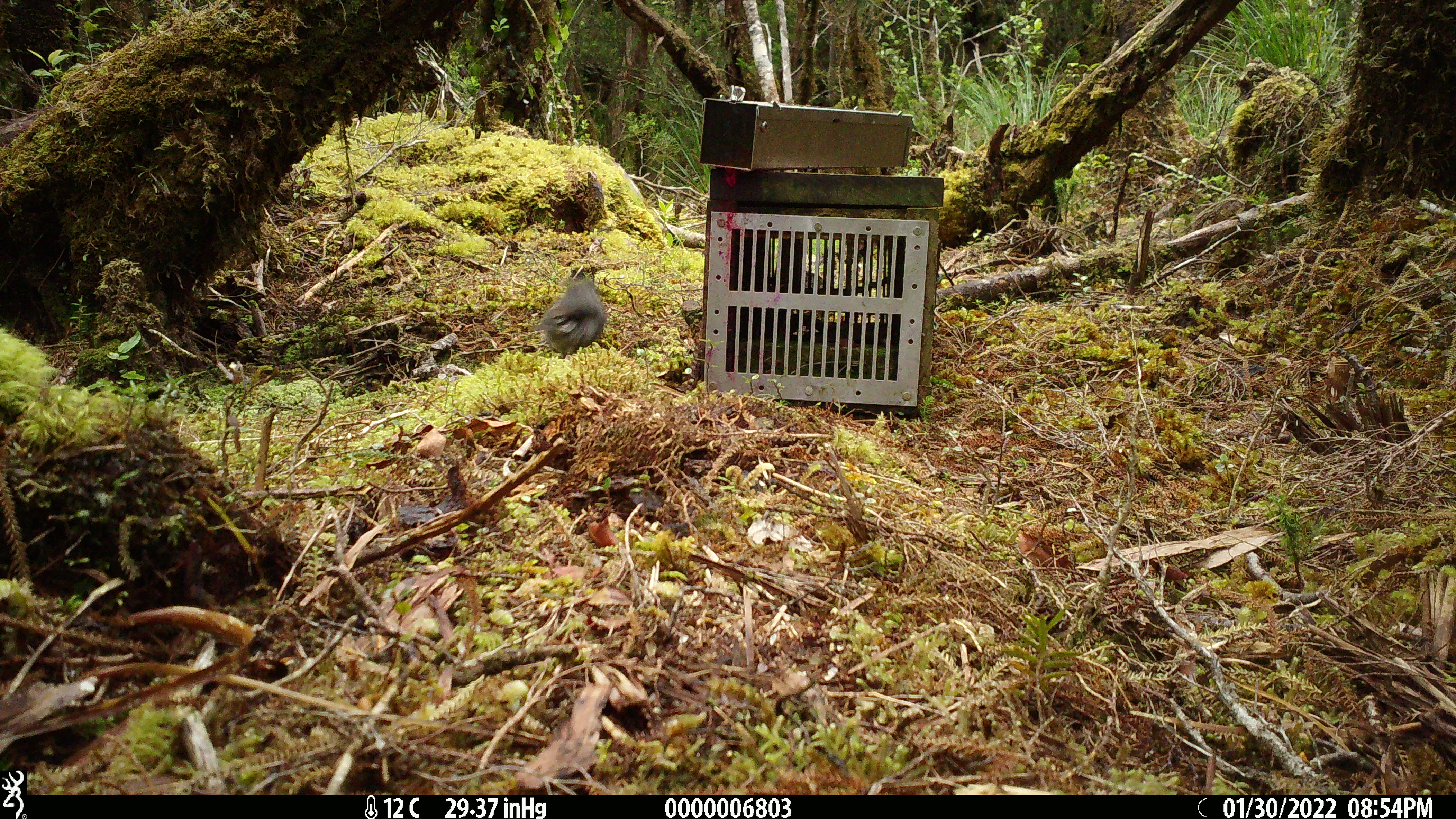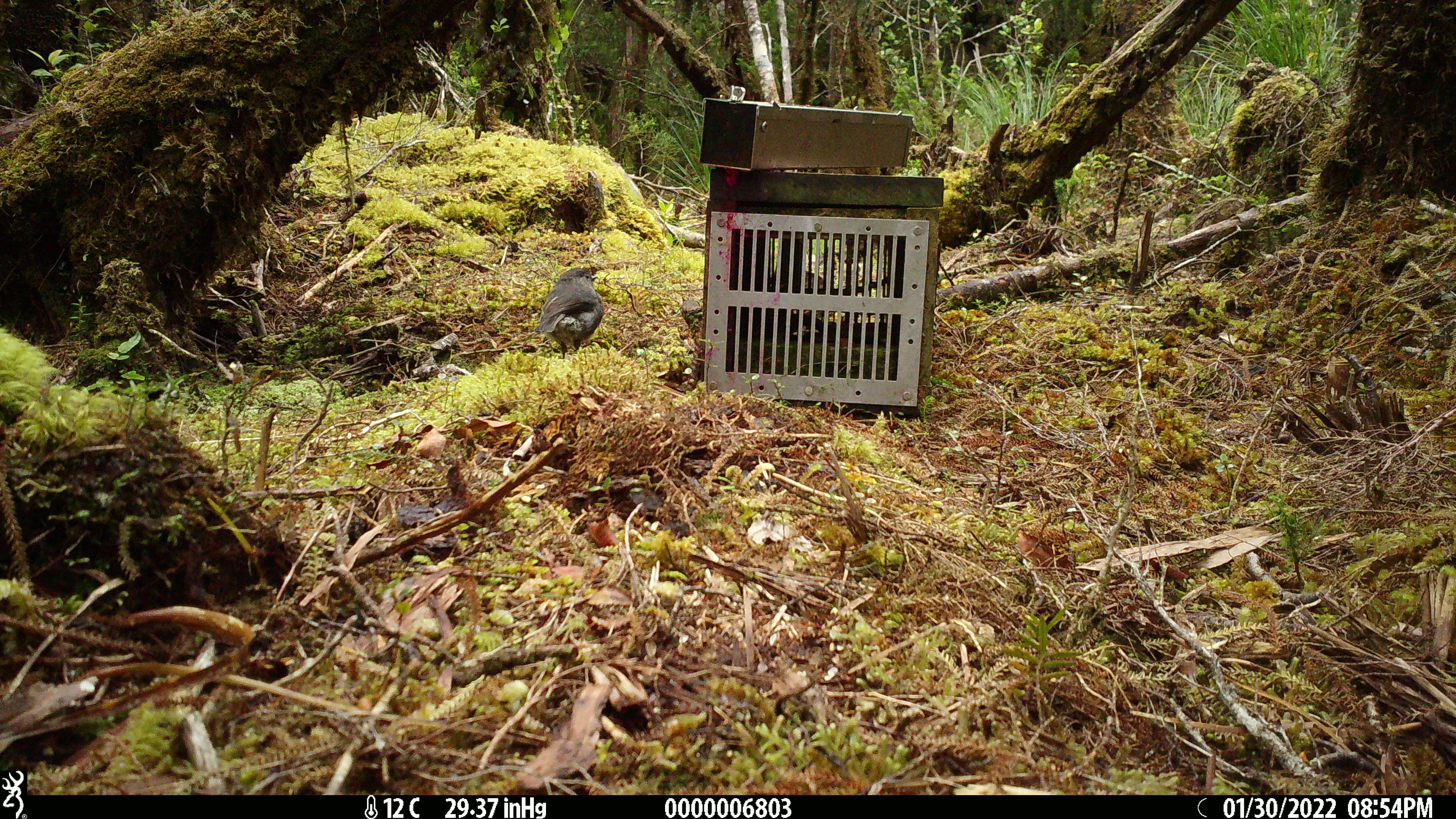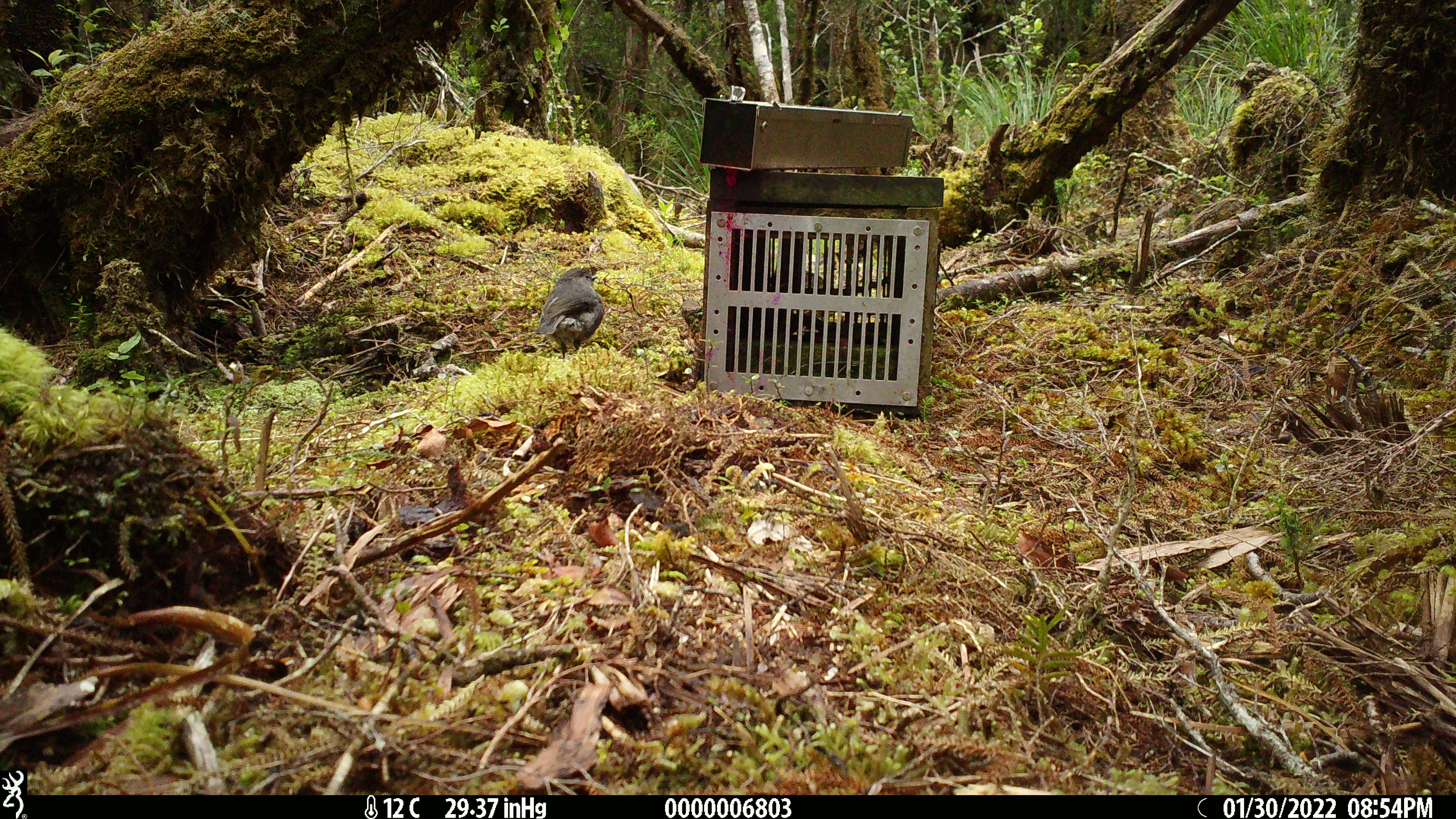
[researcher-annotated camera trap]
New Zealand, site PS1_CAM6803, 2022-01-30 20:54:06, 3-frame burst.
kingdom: Animalia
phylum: Chordata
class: Aves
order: Passeriformes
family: Petroicidae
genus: Petroica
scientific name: Petroica australis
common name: new zealand robin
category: robin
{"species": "robin (new zealand robin) (Petroica australis)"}